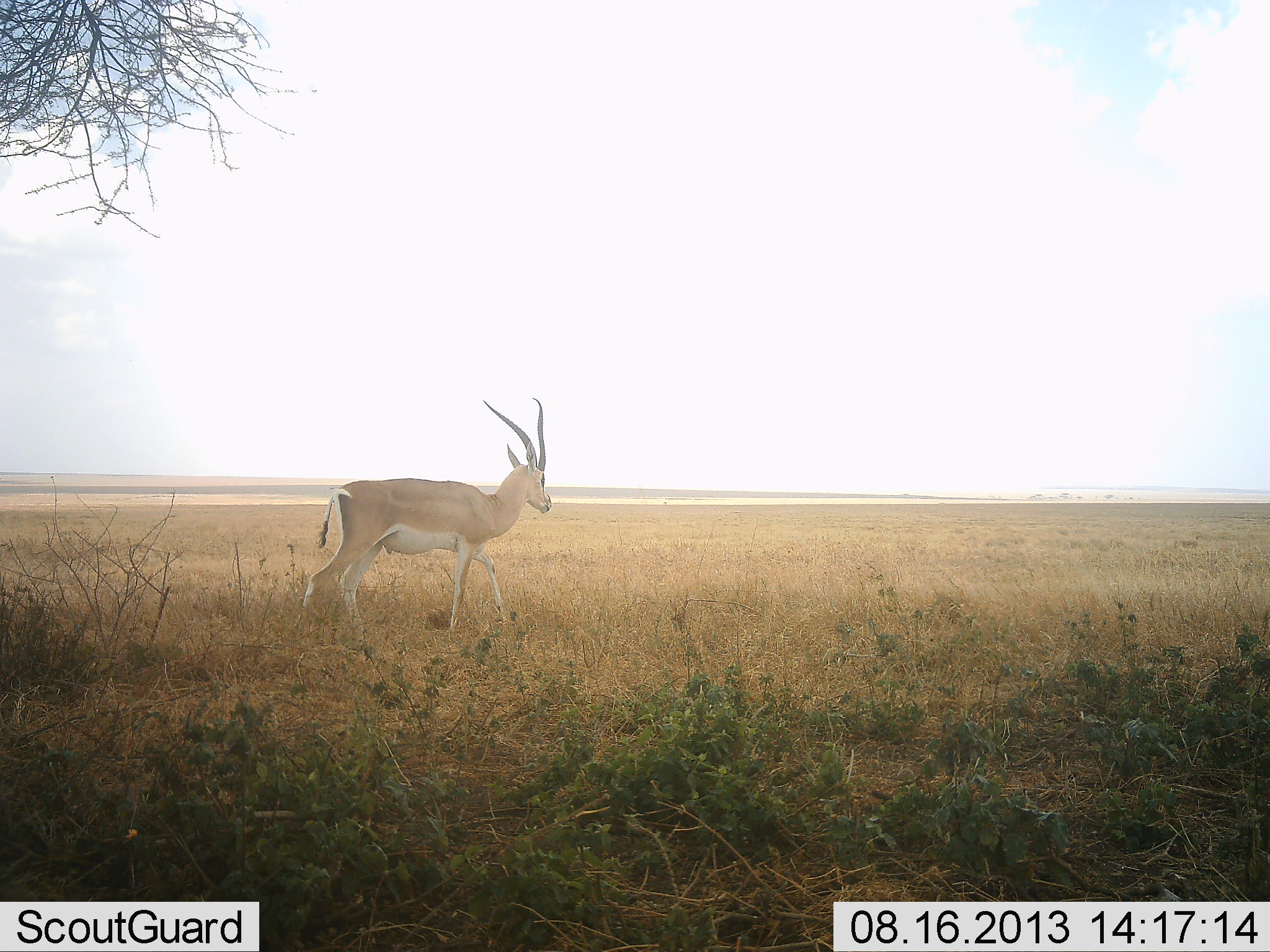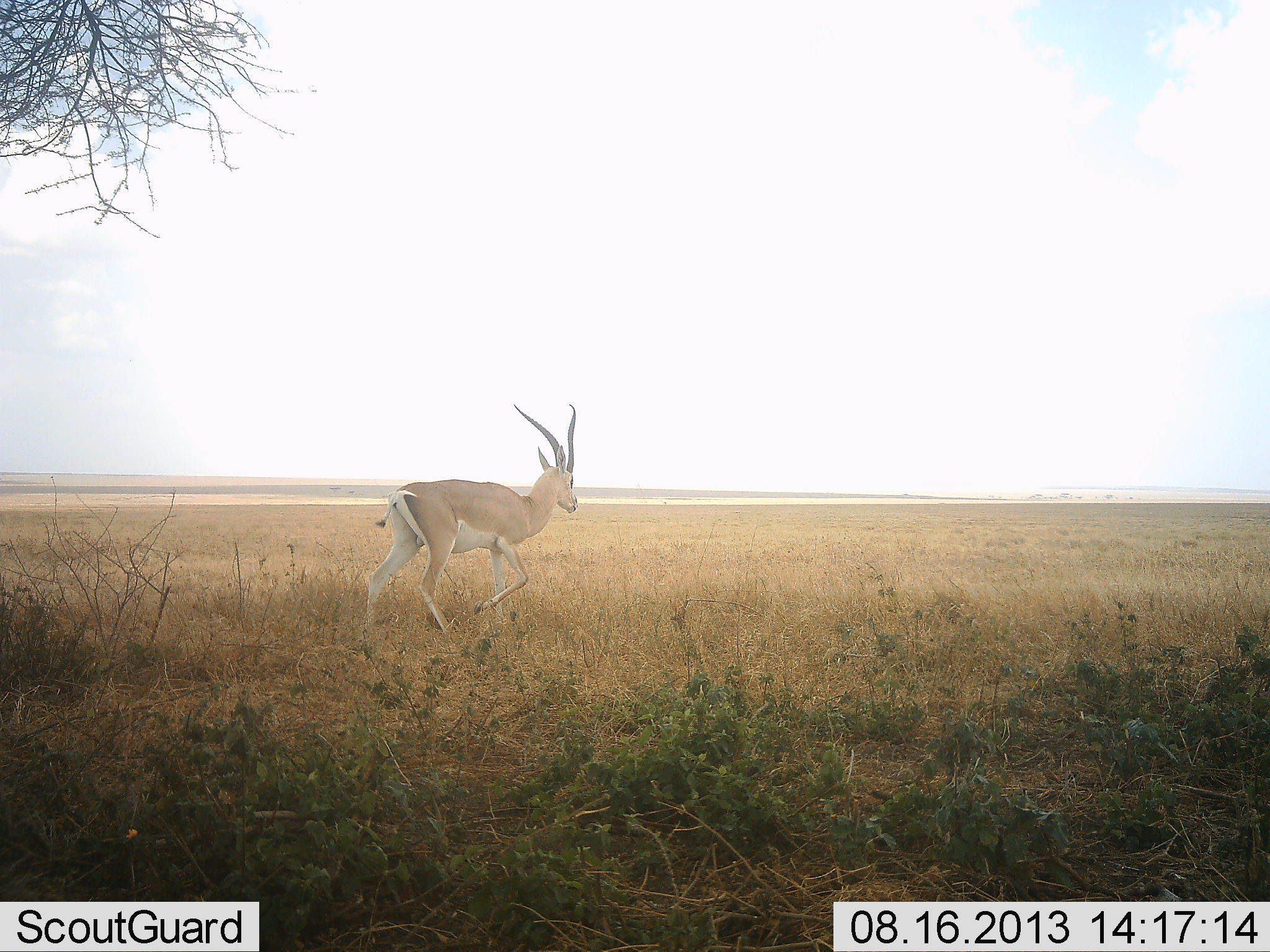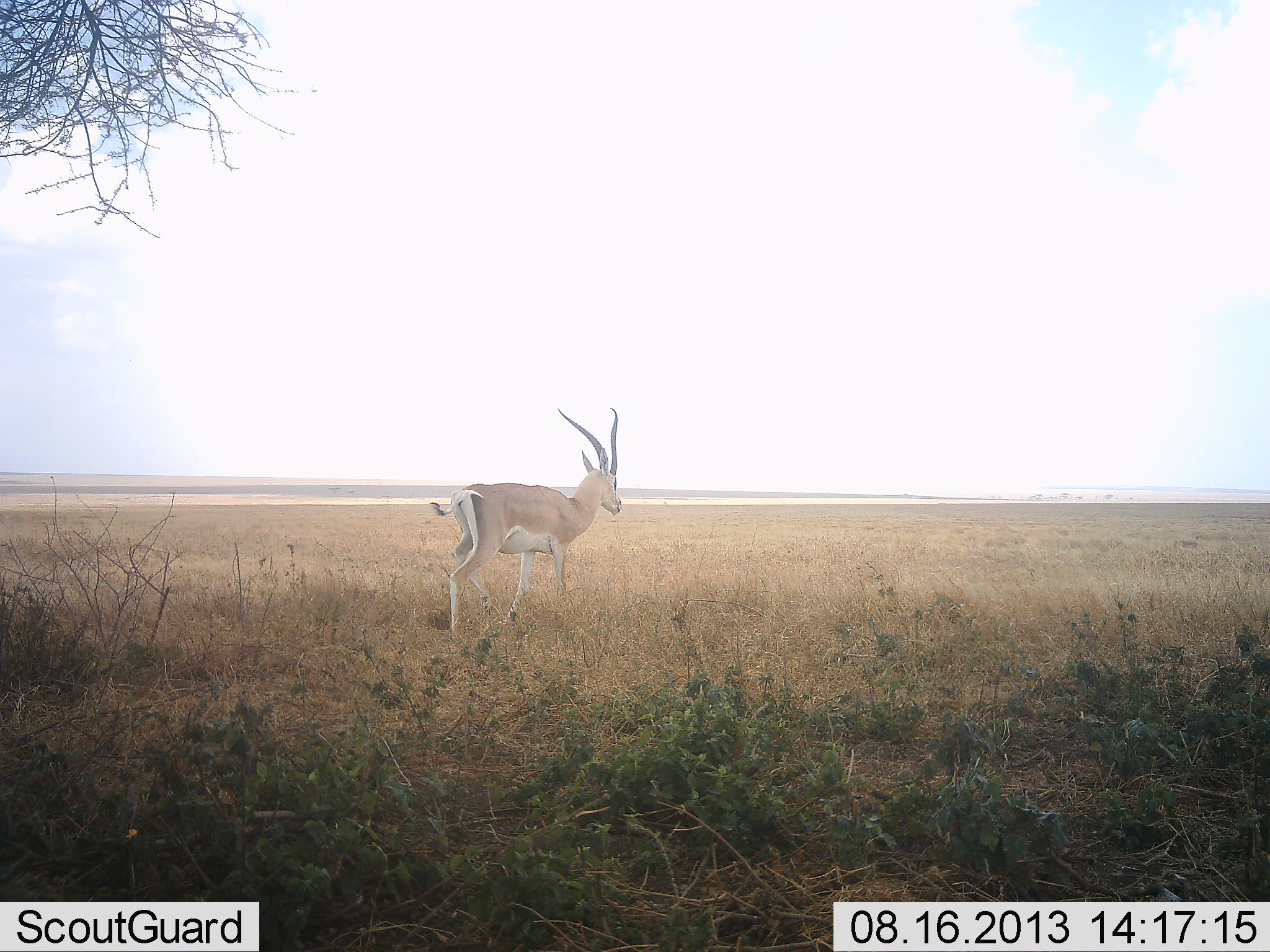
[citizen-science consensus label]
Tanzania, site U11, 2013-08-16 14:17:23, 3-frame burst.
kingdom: Animalia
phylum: Chordata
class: Mammalia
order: Artiodactyla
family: Bovidae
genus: Nanger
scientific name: Nanger granti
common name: grant's gazelle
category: gazellegrants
Gazellegrants (grant's gazelle) (Nanger granti), count 1. Behavior (volunteer vote fractions): standing 0%, resting 0%, moving 100%, interacting 0%. Young present (vote fraction): 0%. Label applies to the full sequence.